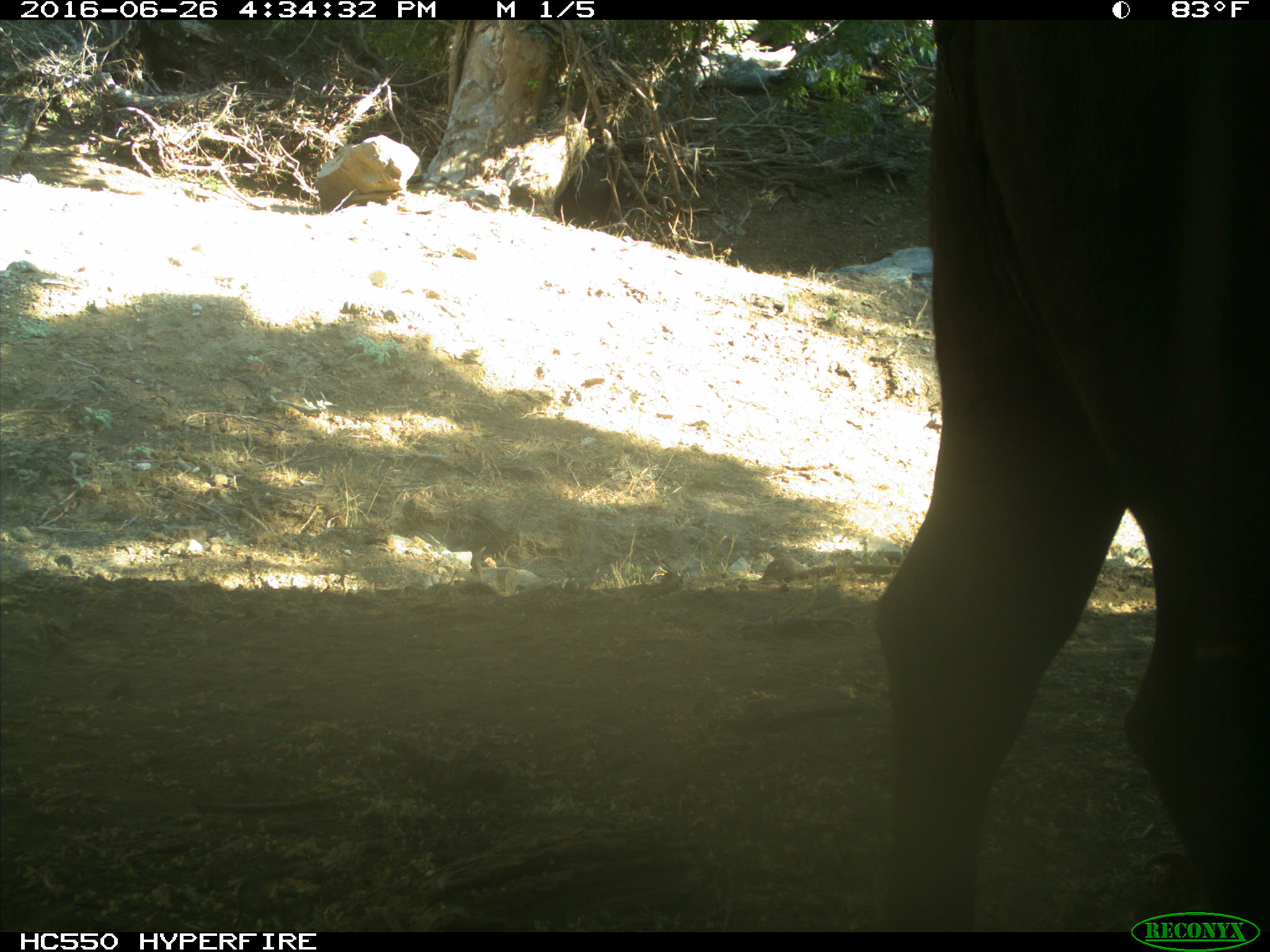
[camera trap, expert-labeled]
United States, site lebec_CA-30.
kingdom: Animalia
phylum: Chordata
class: Mammalia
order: Artiodactyla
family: Bovidae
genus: Bos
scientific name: Bos taurus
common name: domestic cow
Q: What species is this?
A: Bos taurus (domestic cow).